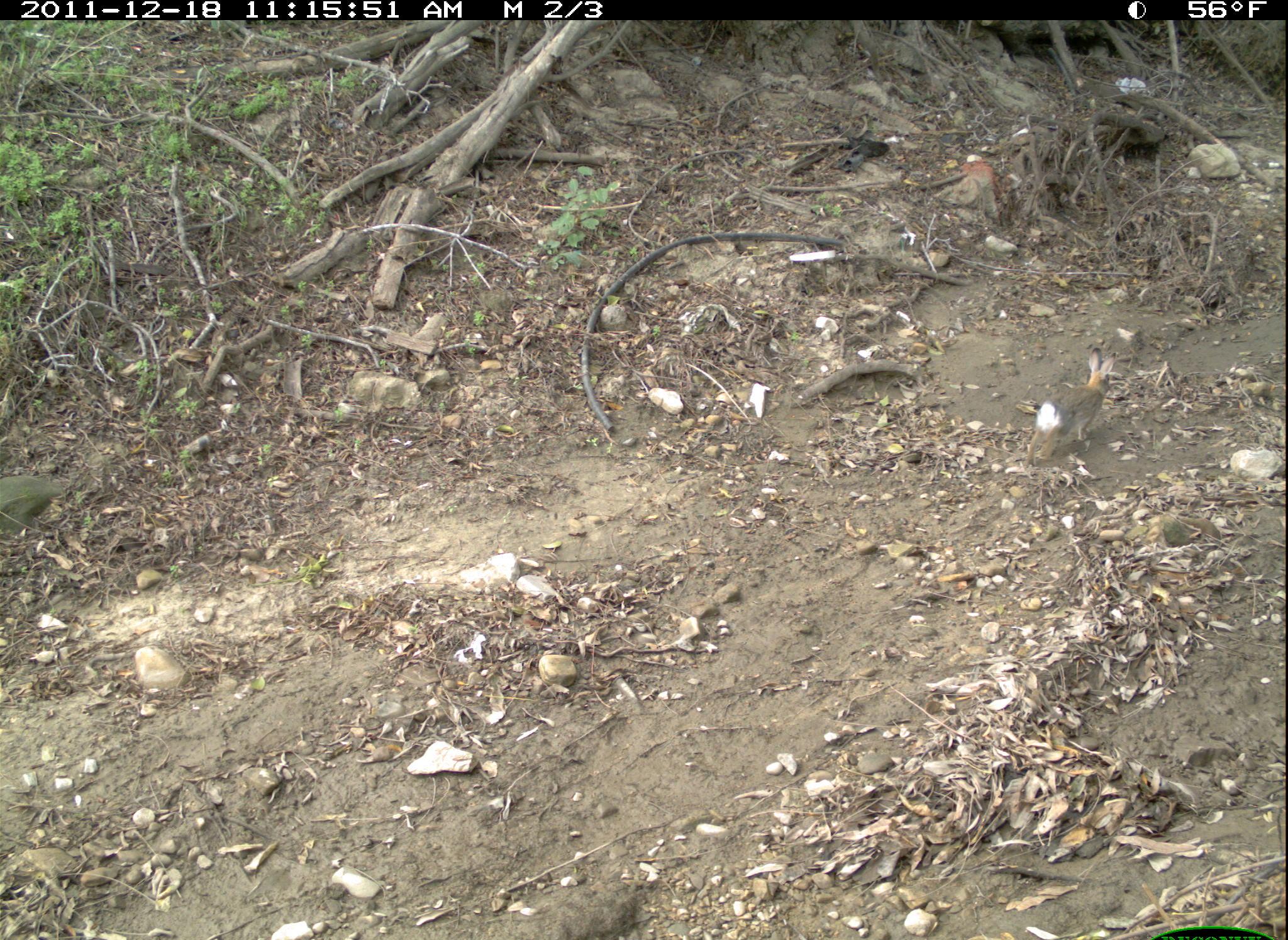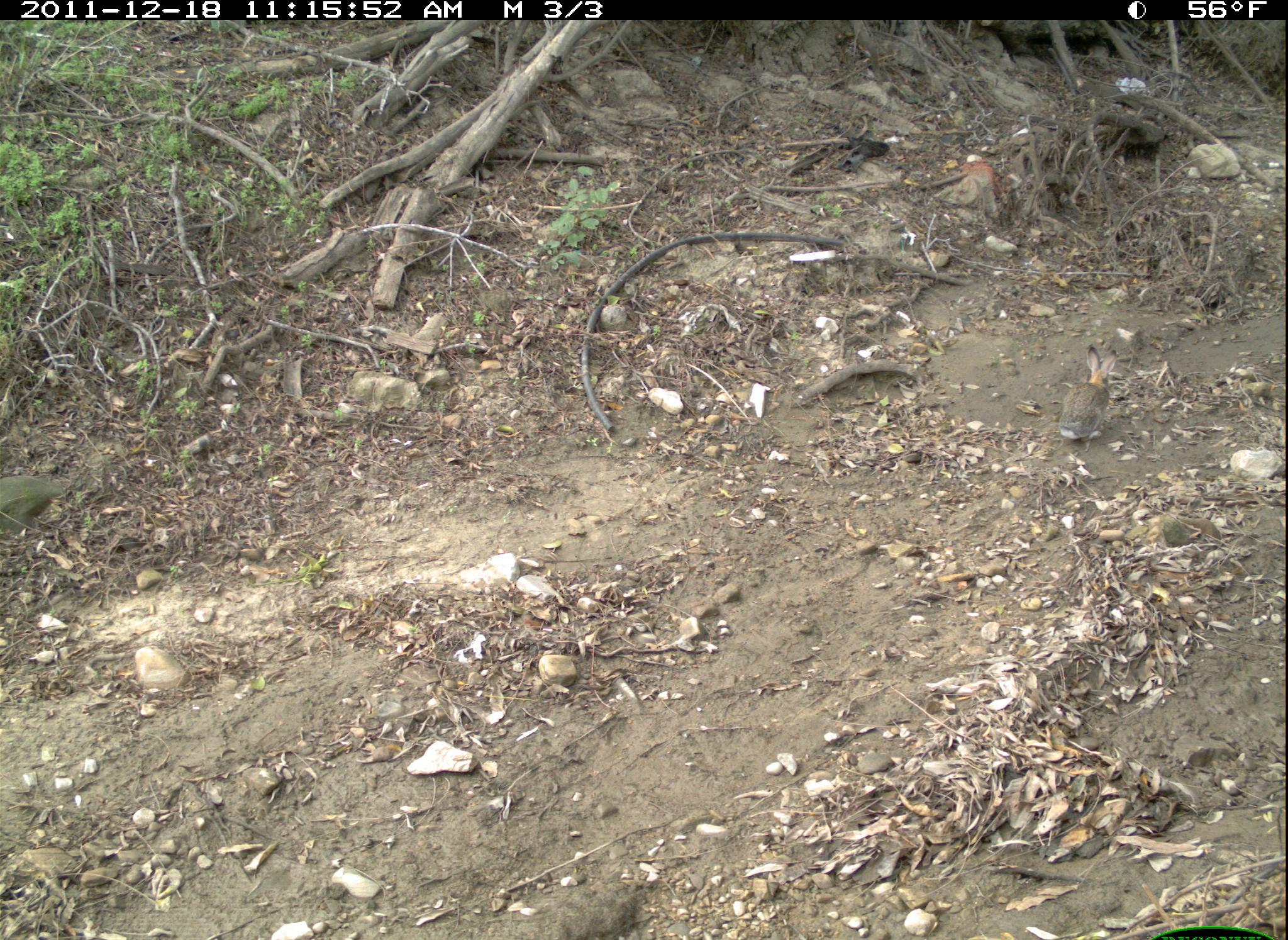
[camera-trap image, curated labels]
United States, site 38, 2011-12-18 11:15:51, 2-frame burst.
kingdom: Animalia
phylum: Chordata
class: Mammalia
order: Lagomorpha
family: Leporidae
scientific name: Leporidae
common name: rabbits and hares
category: rabbit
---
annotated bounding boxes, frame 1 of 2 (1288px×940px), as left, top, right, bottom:
rabbit: 1018, 353, 1133, 457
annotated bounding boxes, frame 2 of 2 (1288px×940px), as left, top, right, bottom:
rabbit: 1051, 343, 1140, 446